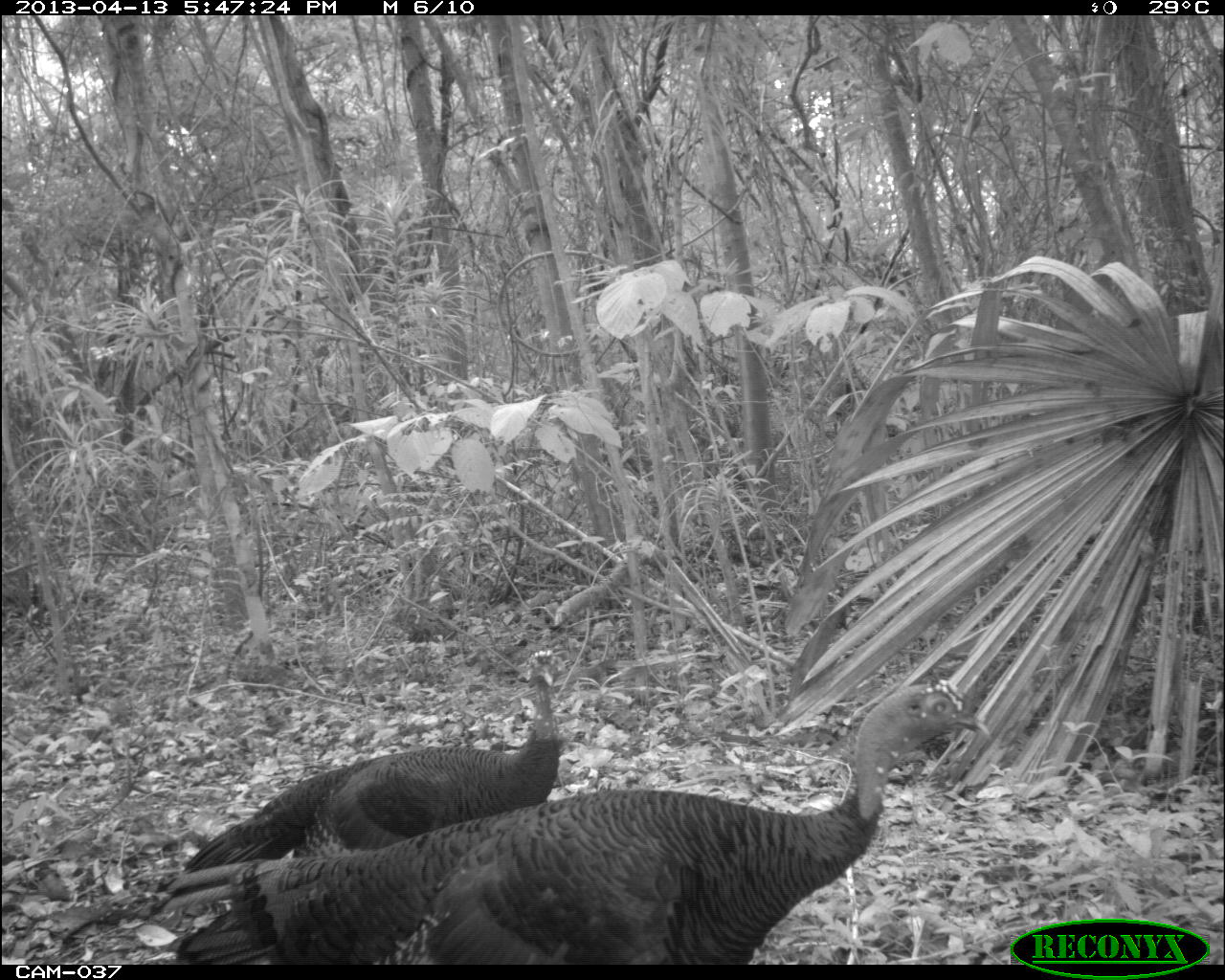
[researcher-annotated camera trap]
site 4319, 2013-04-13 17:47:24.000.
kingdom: Animalia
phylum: Chordata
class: Aves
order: Galliformes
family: Phasianidae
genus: Meleagris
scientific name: Meleagris ocellata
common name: ocellated turkey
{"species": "Meleagris ocellata (ocellated turkey)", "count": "3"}